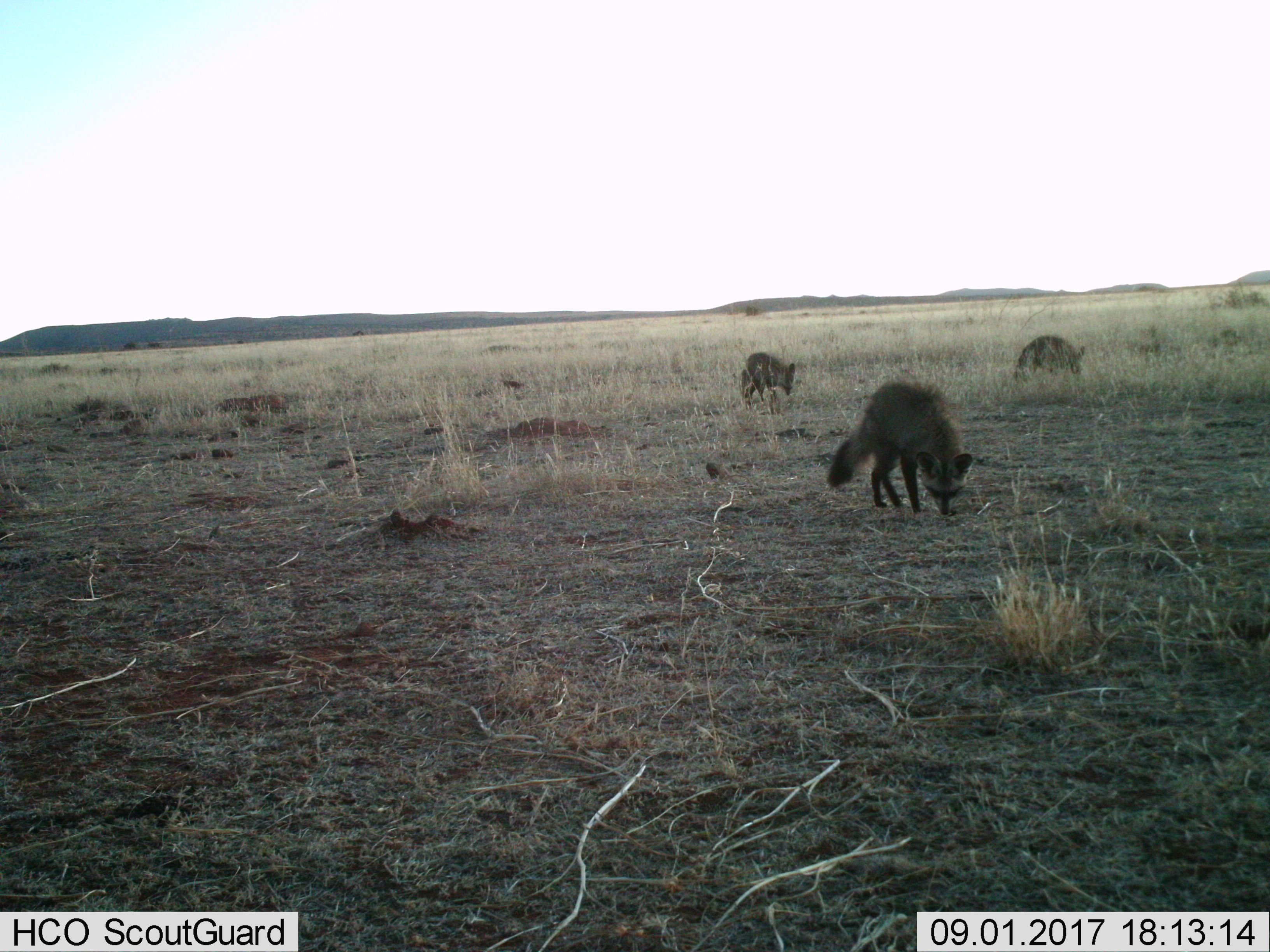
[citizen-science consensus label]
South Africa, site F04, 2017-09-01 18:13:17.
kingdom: Animalia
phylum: Chordata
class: Mammalia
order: Carnivora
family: Canidae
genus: Otocyon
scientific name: Otocyon megalotis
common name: bat-eared fox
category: foxbateared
Foxbateared (bat-eared fox) (Otocyon megalotis), count 3. Behavior (volunteer vote fractions): standing 50%, resting 10%, moving 40%, interacting 0%. Young present (vote fraction): 0%. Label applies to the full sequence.